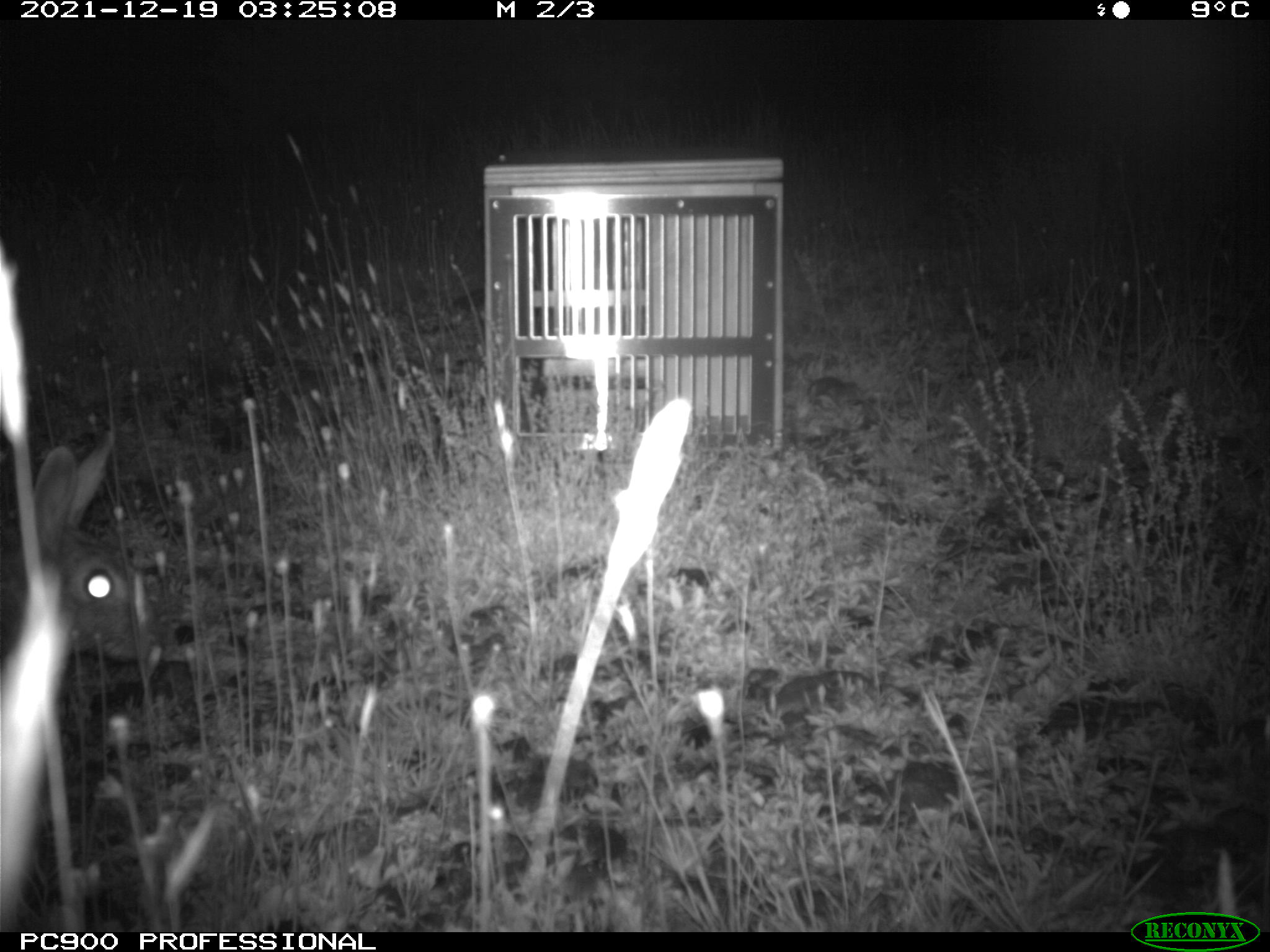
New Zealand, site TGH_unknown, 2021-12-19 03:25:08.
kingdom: Animalia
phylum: Chordata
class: Mammalia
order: Lagomorpha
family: Leporidae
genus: Oryctolagus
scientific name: Oryctolagus cuniculus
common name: european rabbit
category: rabbit